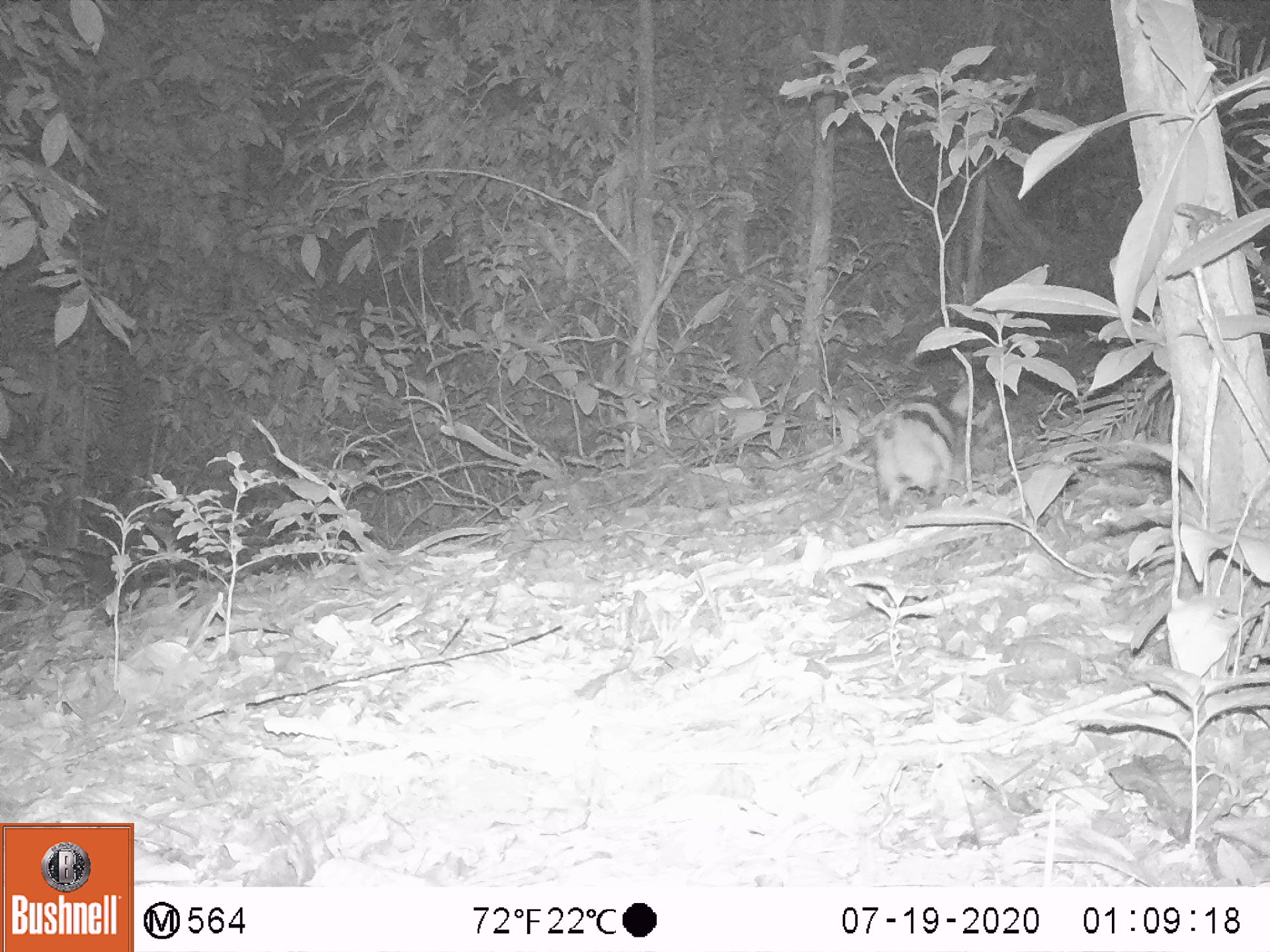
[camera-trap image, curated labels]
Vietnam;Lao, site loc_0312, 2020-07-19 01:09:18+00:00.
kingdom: Animalia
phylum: Chordata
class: Mammalia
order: Lagomorpha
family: Leporidae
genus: Nesolagus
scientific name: Nesolagus timminsi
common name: annamite striped rabbit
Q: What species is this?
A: Annamite striped rabbit (Nesolagus timminsi).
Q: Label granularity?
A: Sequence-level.